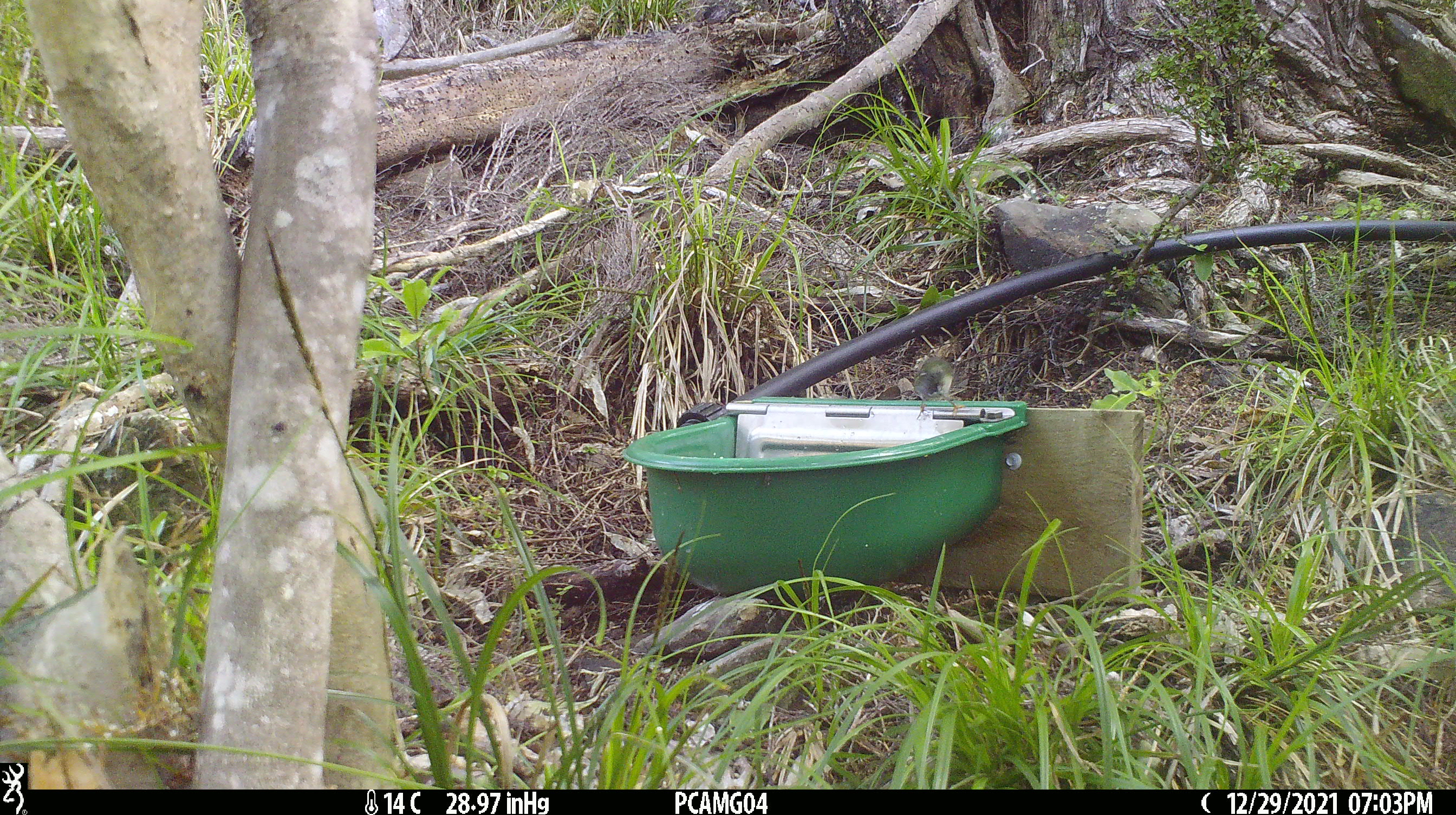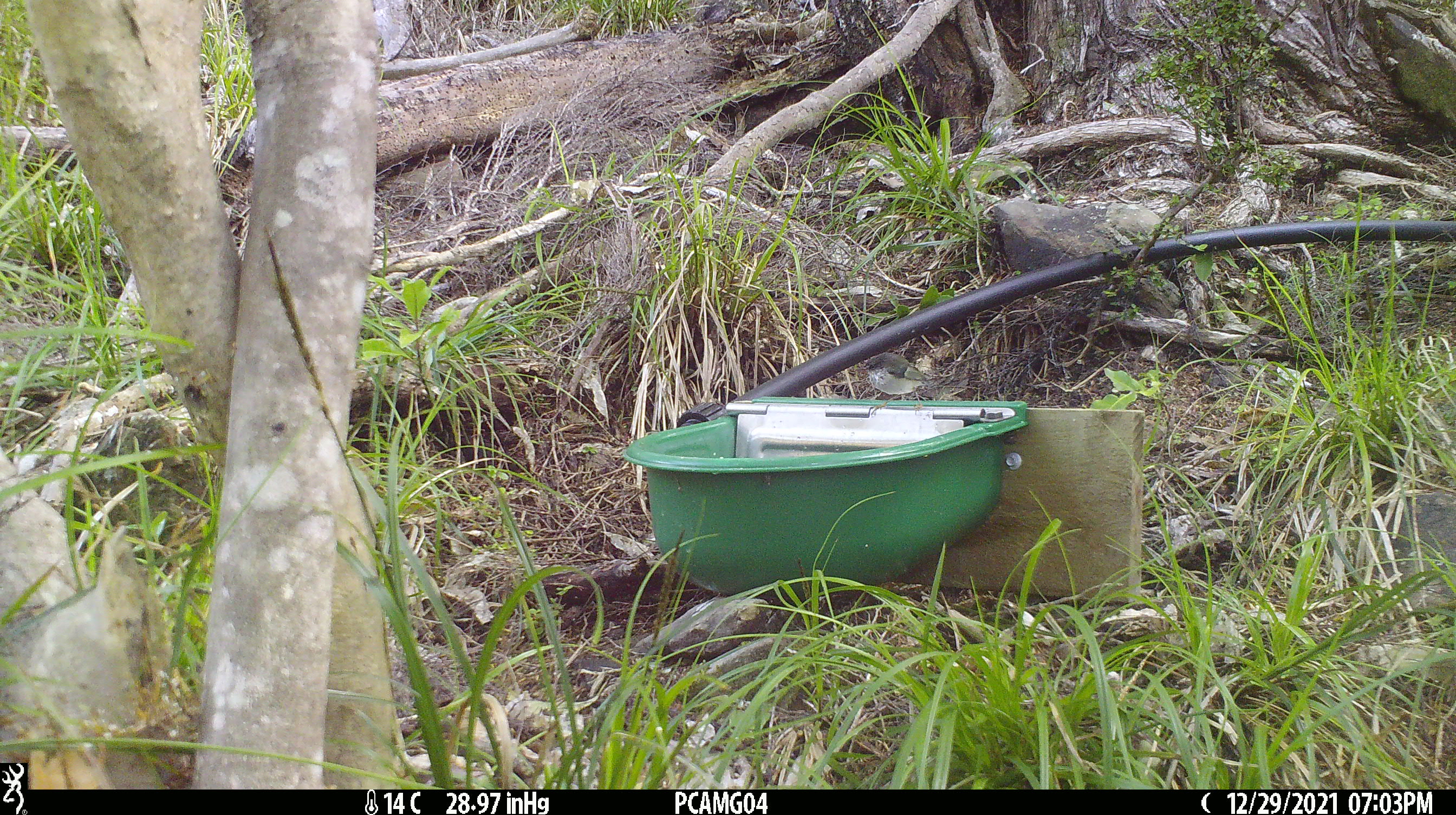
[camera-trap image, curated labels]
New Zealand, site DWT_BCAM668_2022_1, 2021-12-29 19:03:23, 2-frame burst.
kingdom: Animalia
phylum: Chordata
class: Aves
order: Passeriformes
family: Acanthisittidae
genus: Acanthisitta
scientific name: Acanthisitta chloris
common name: rifleman